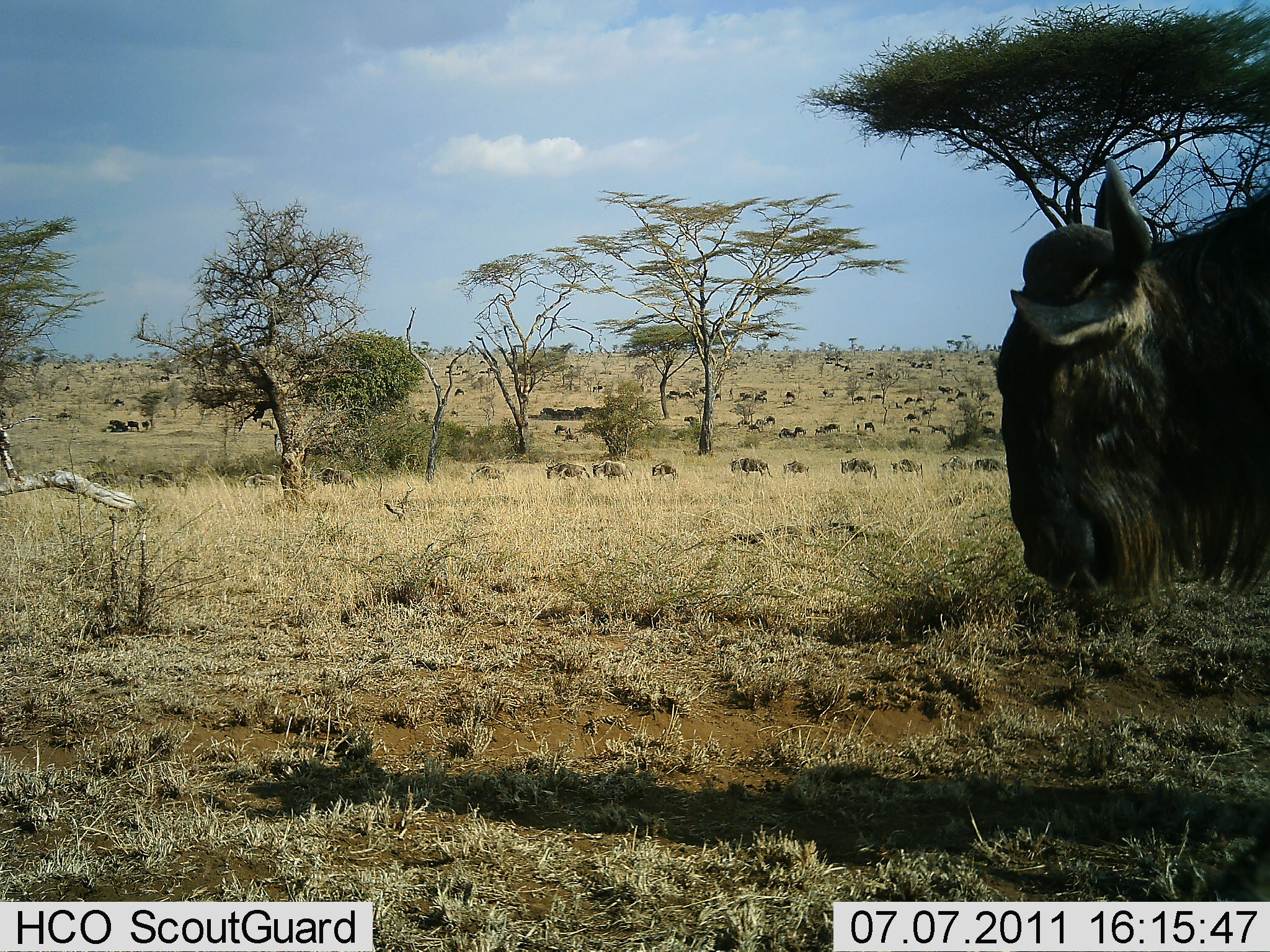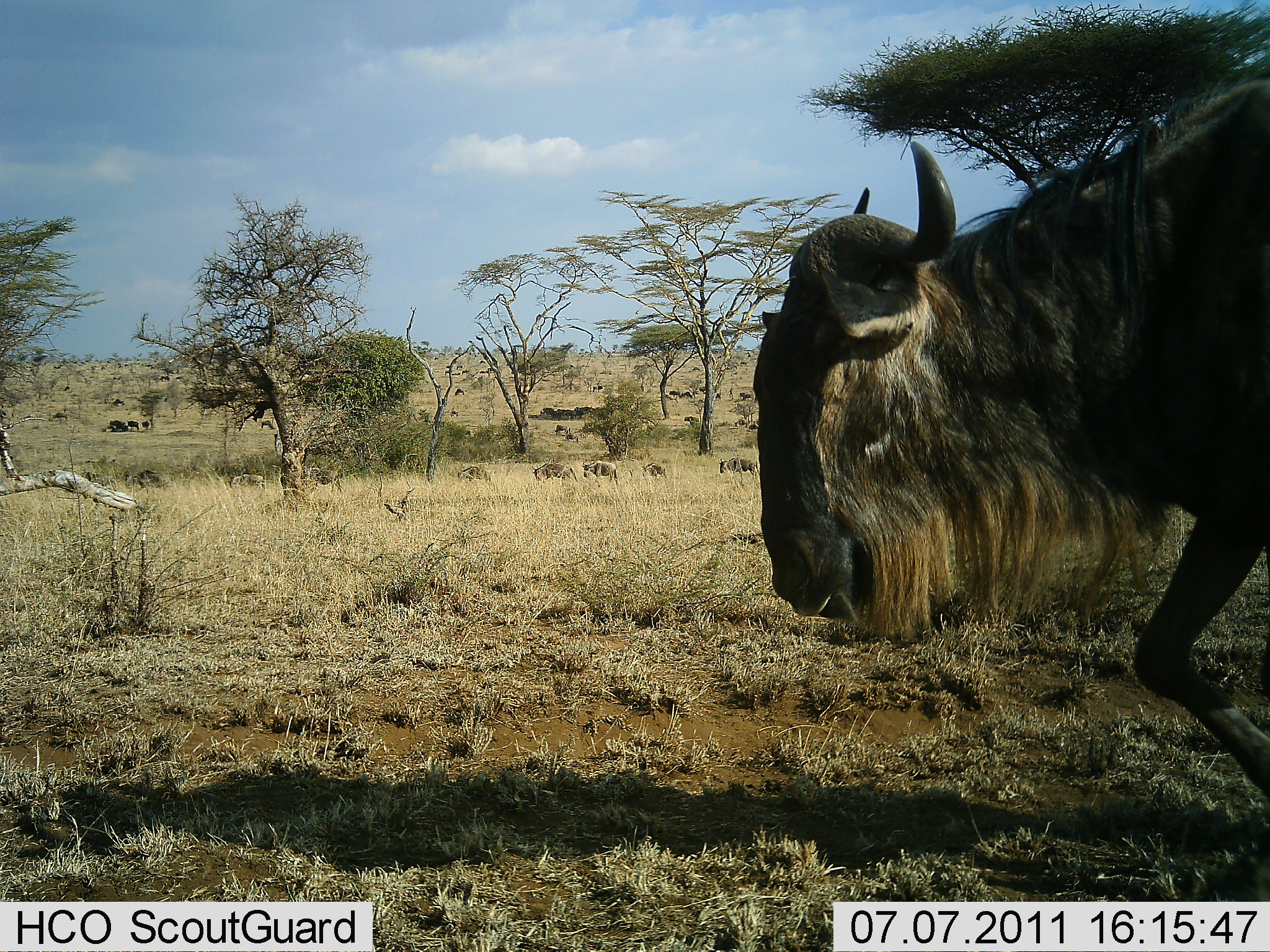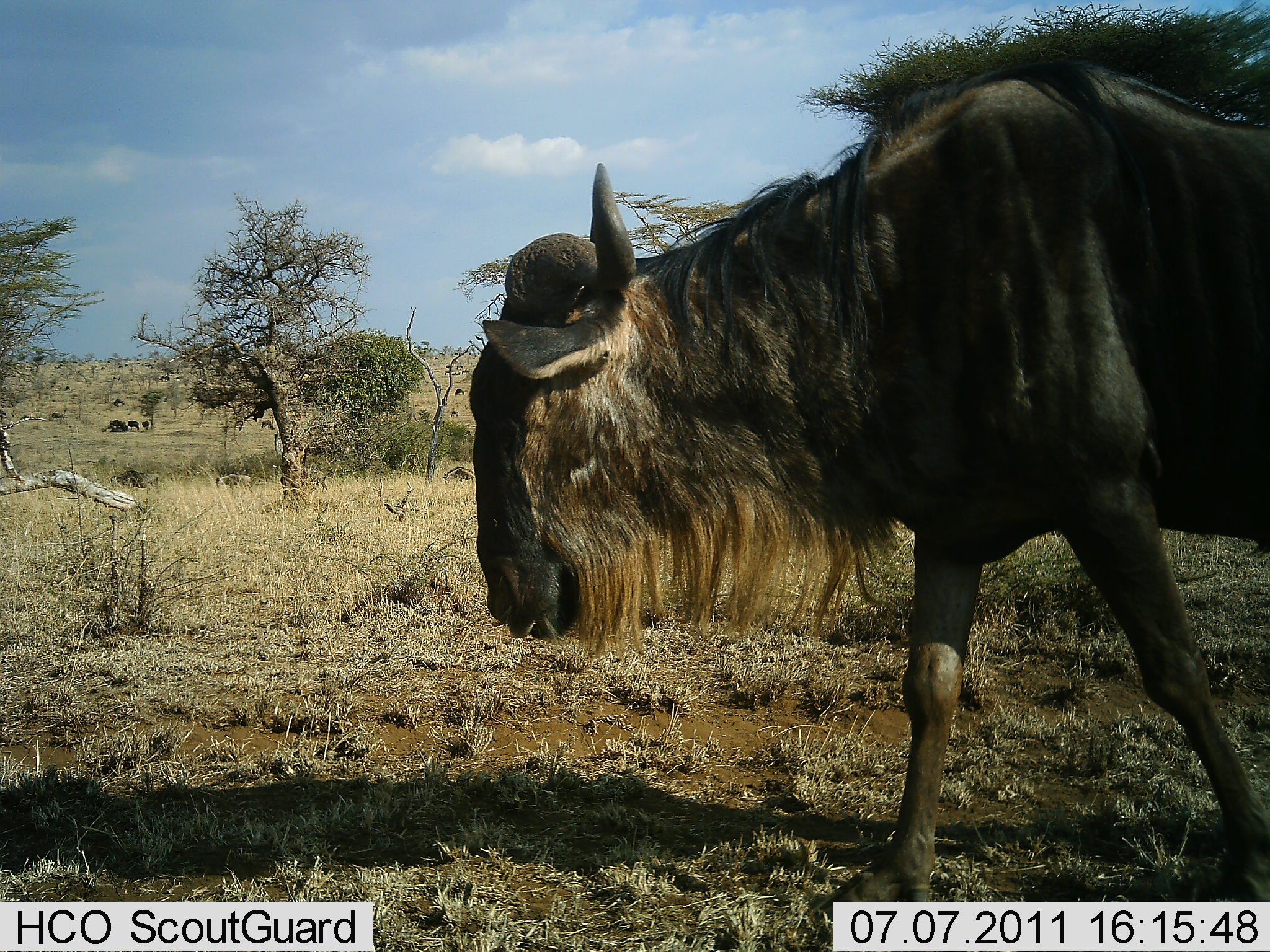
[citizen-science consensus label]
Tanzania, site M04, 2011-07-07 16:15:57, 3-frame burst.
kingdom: Animalia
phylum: Chordata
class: Mammalia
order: Artiodactyla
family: Bovidae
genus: Connochaetes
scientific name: Connochaetes taurinus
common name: blue wildebeest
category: wildebeest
Wildebeest (blue wildebeest) (Connochaetes taurinus), count 11-50. Behavior (volunteer vote fractions): standing 17%, resting 0%, moving 83%, interacting 0%. Young present (vote fraction): 0%. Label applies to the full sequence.